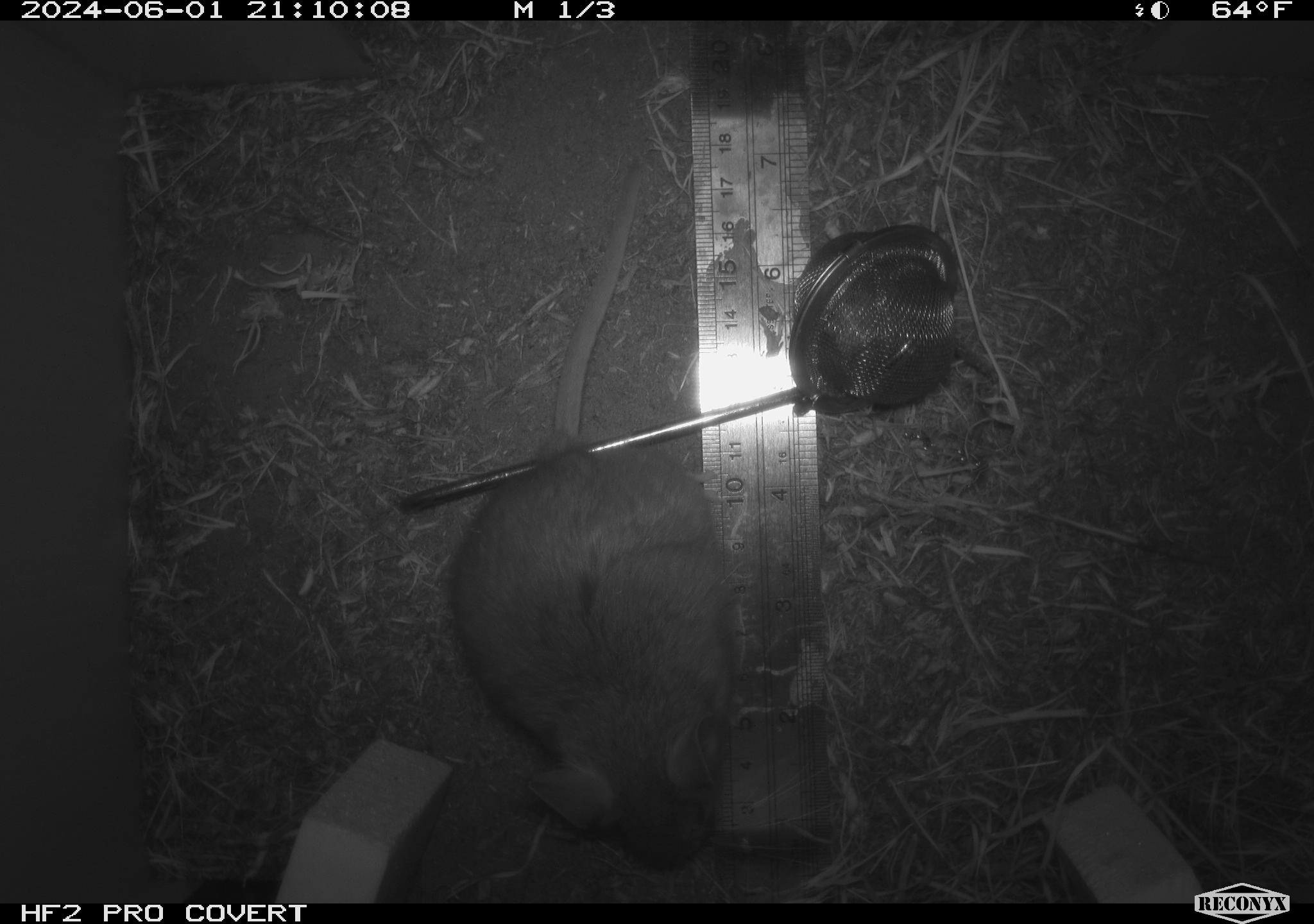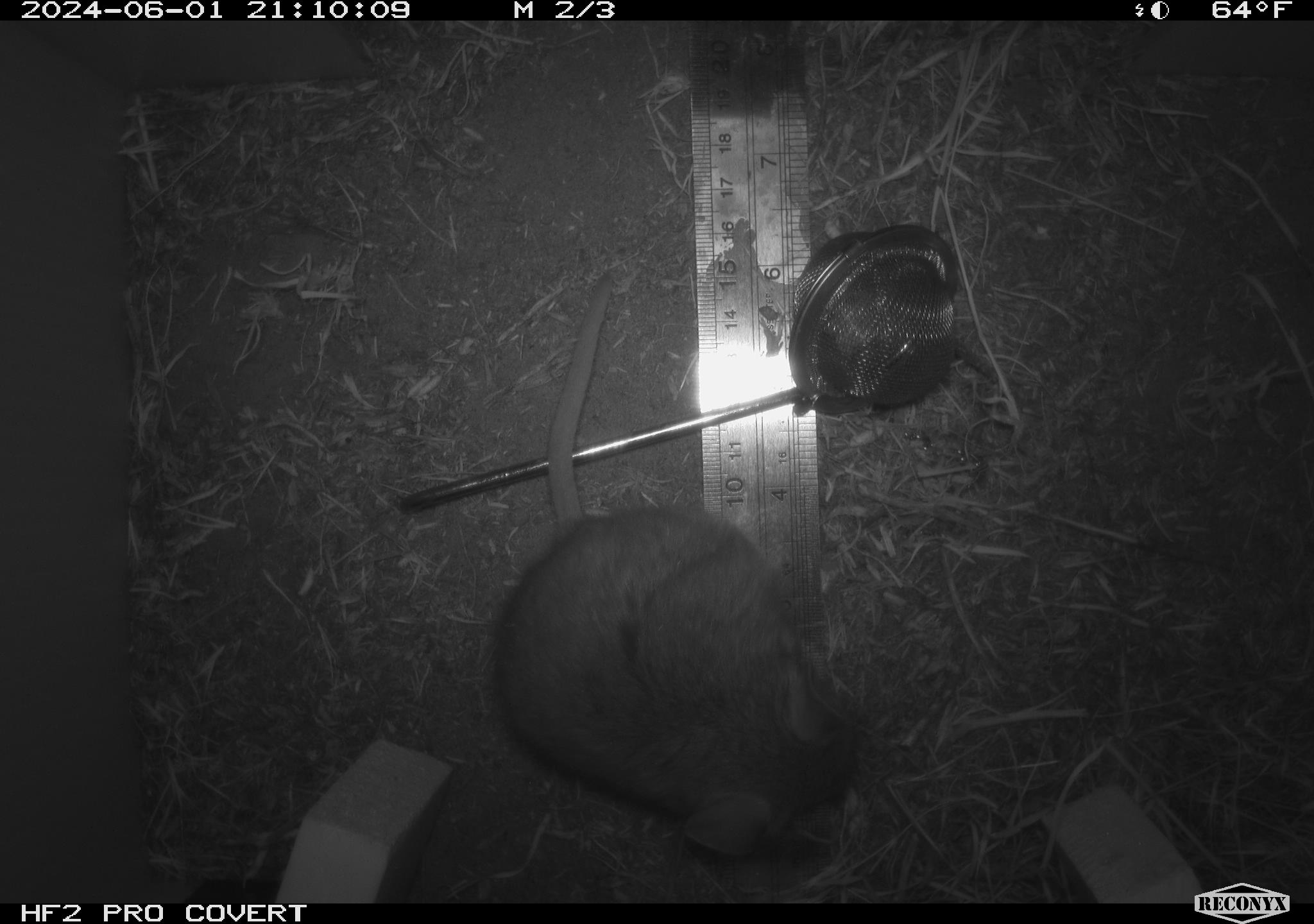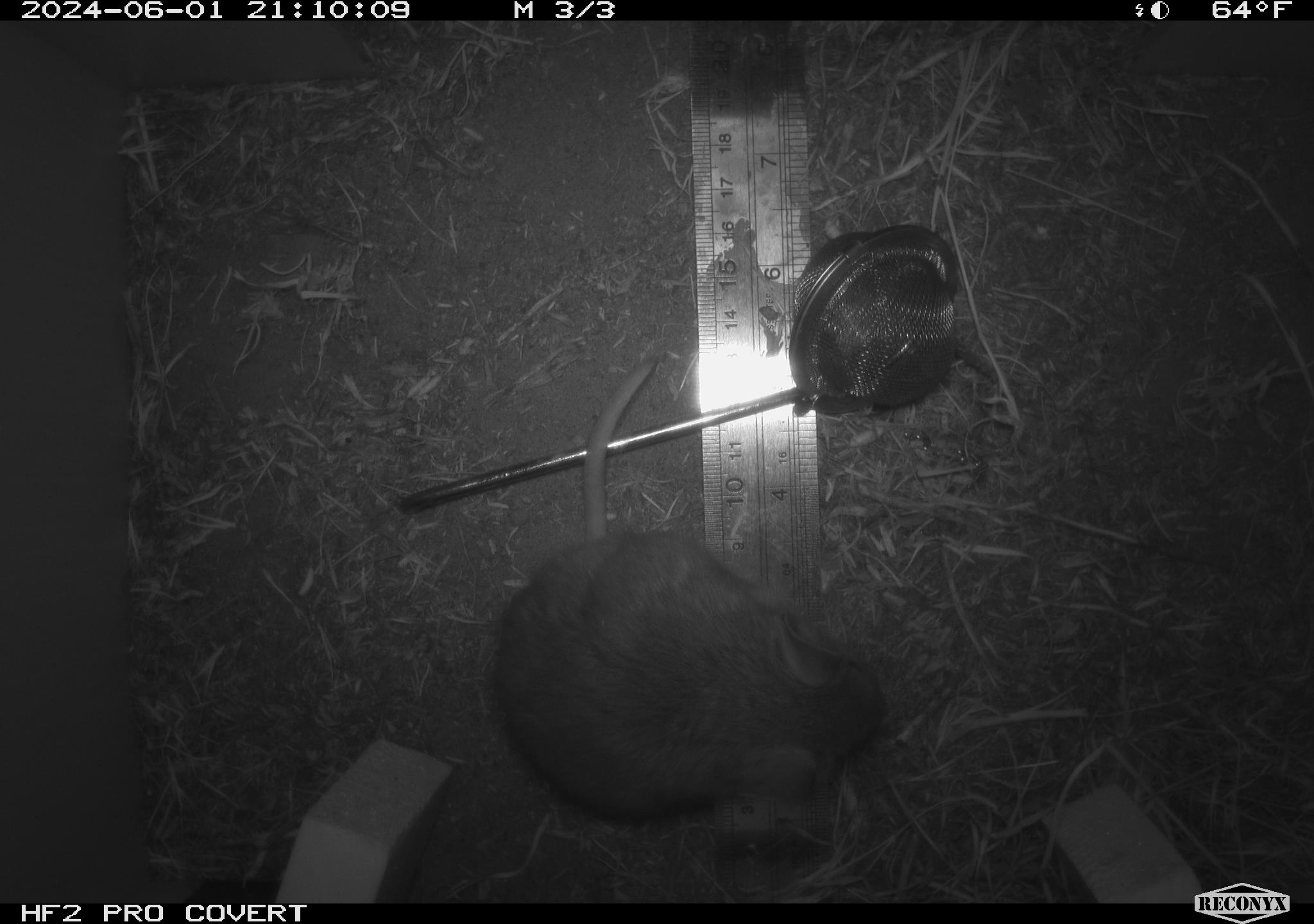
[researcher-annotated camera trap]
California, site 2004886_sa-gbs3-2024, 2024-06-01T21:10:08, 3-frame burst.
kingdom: Animalia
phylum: Chordata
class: Mammalia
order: Rodentia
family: Cricetidae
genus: Neotoma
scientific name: Neotoma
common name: pack rat or woodrat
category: neotoma species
Neotoma species (pack rat or woodrat) (Neotoma).